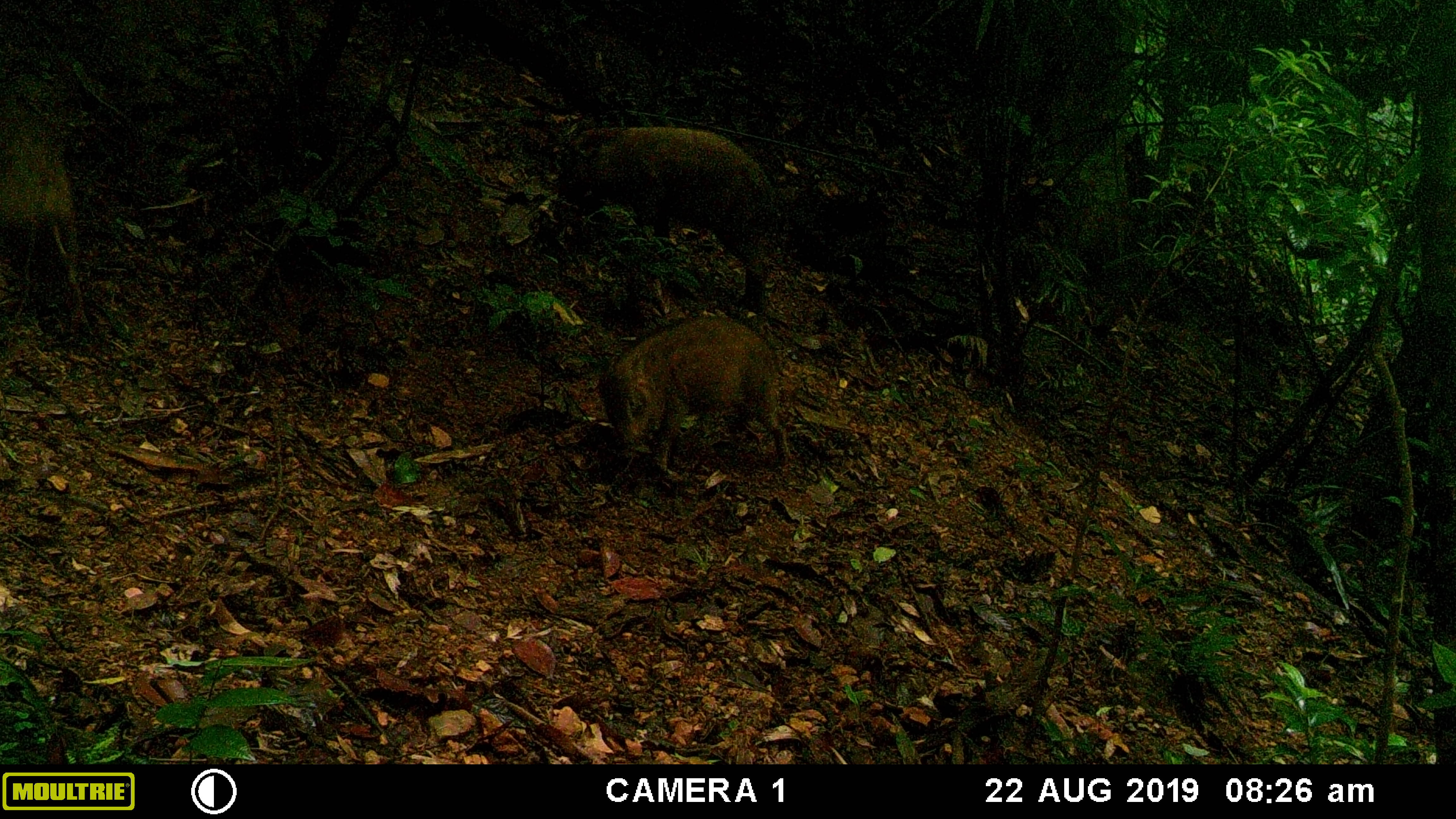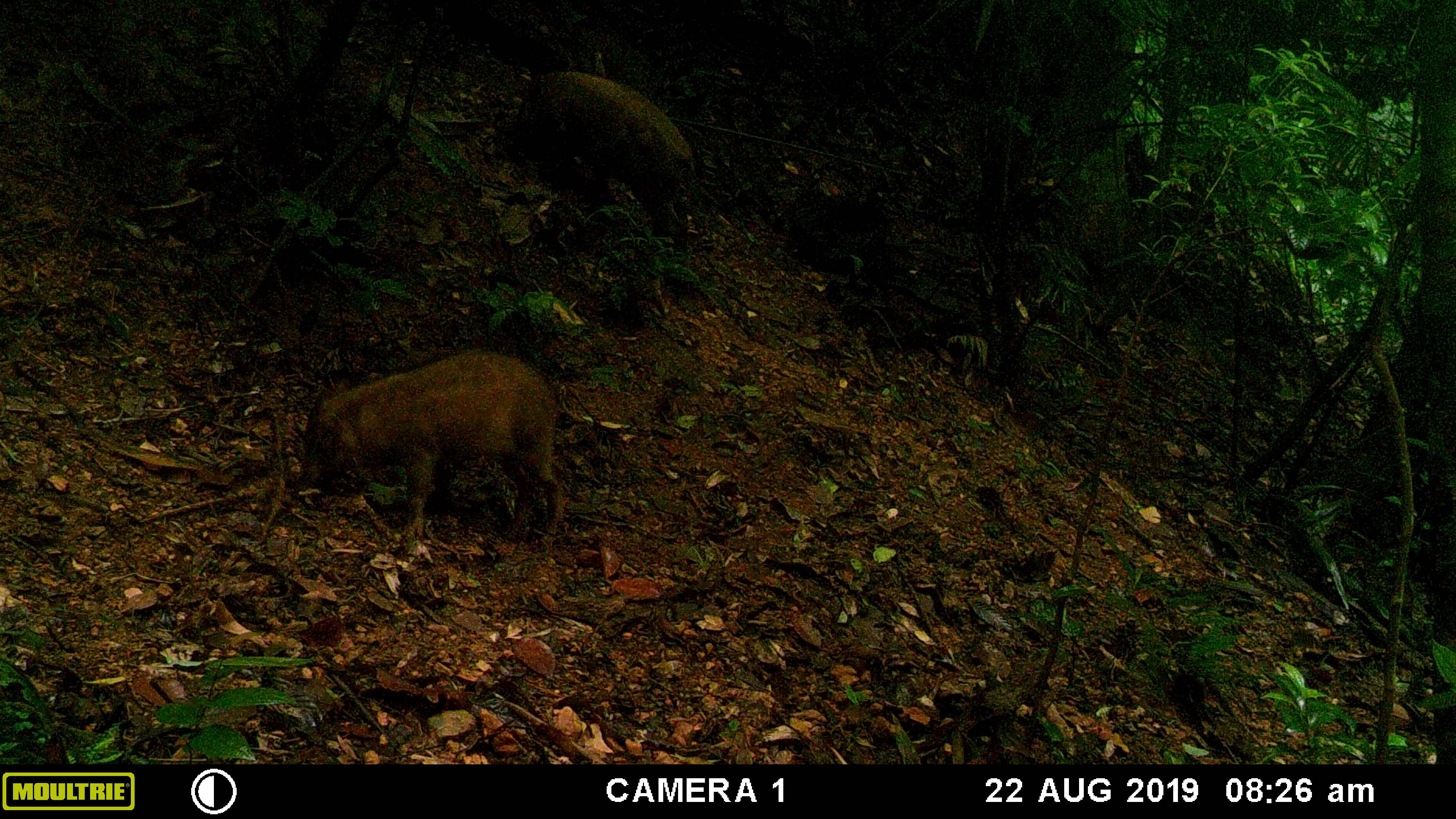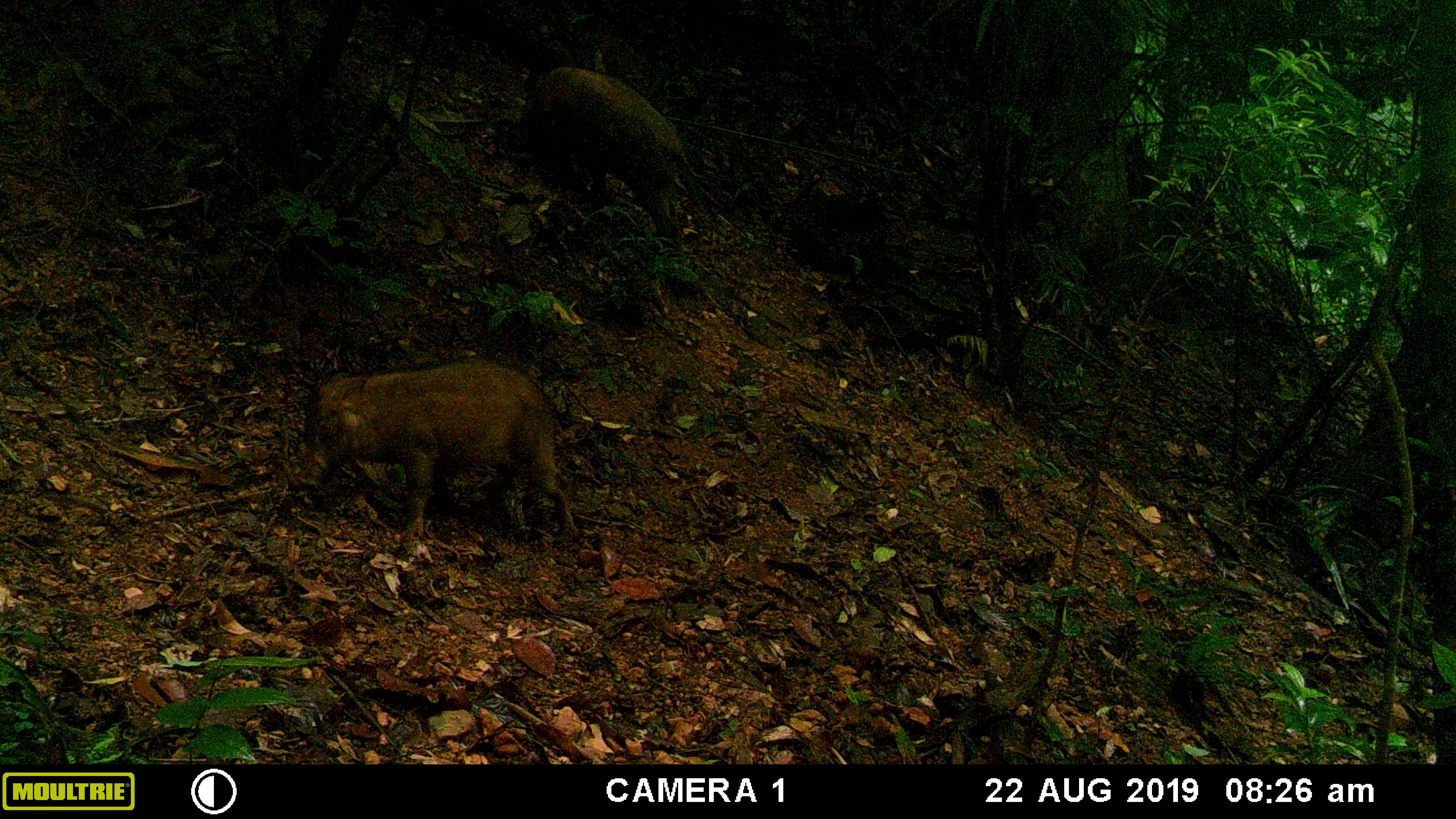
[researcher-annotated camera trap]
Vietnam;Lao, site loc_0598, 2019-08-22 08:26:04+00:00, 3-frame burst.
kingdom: Animalia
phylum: Chordata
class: Mammalia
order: Artiodactyla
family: Suidae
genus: Sus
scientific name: Sus scrofa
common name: eurasian wild pig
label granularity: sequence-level